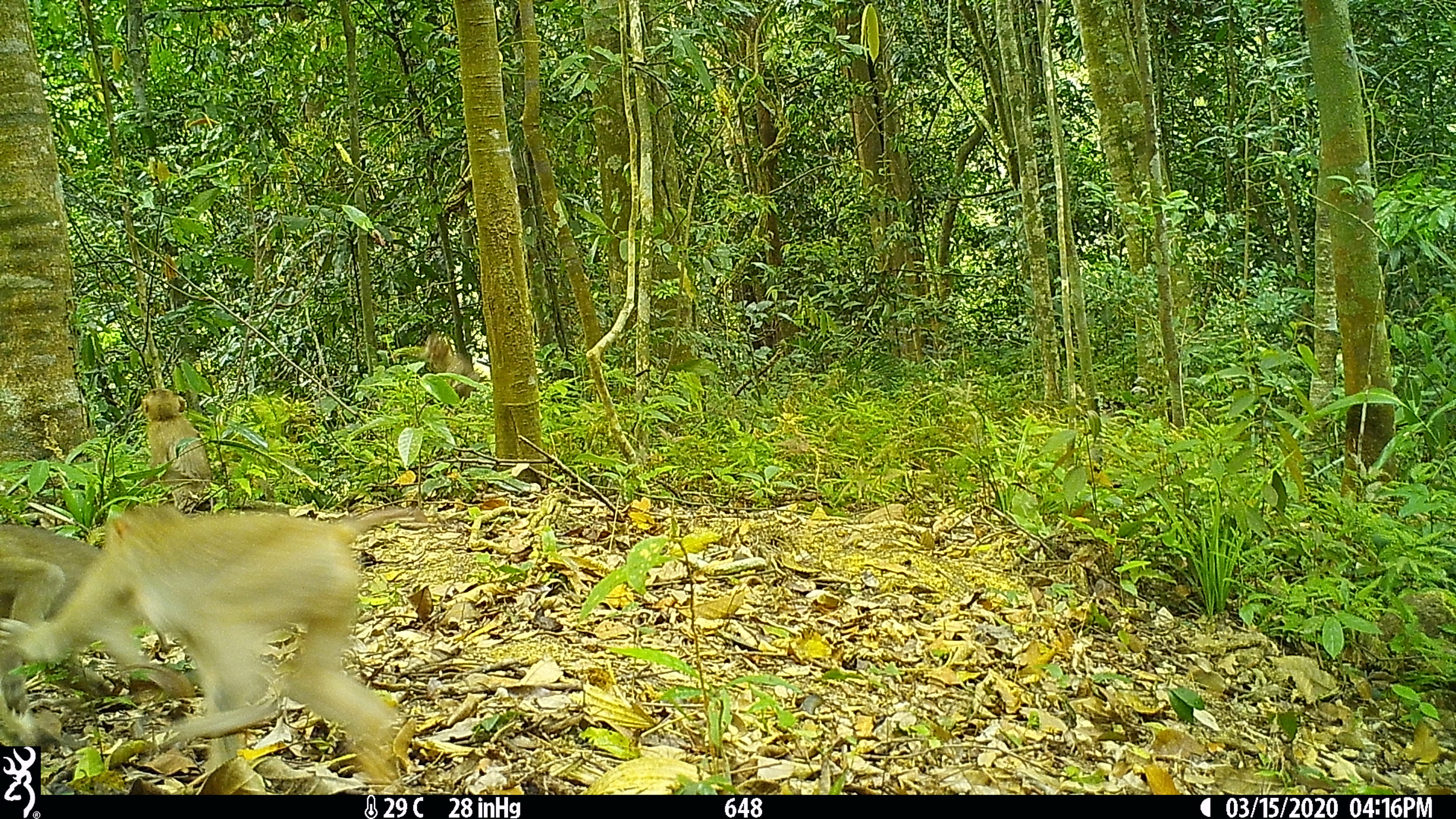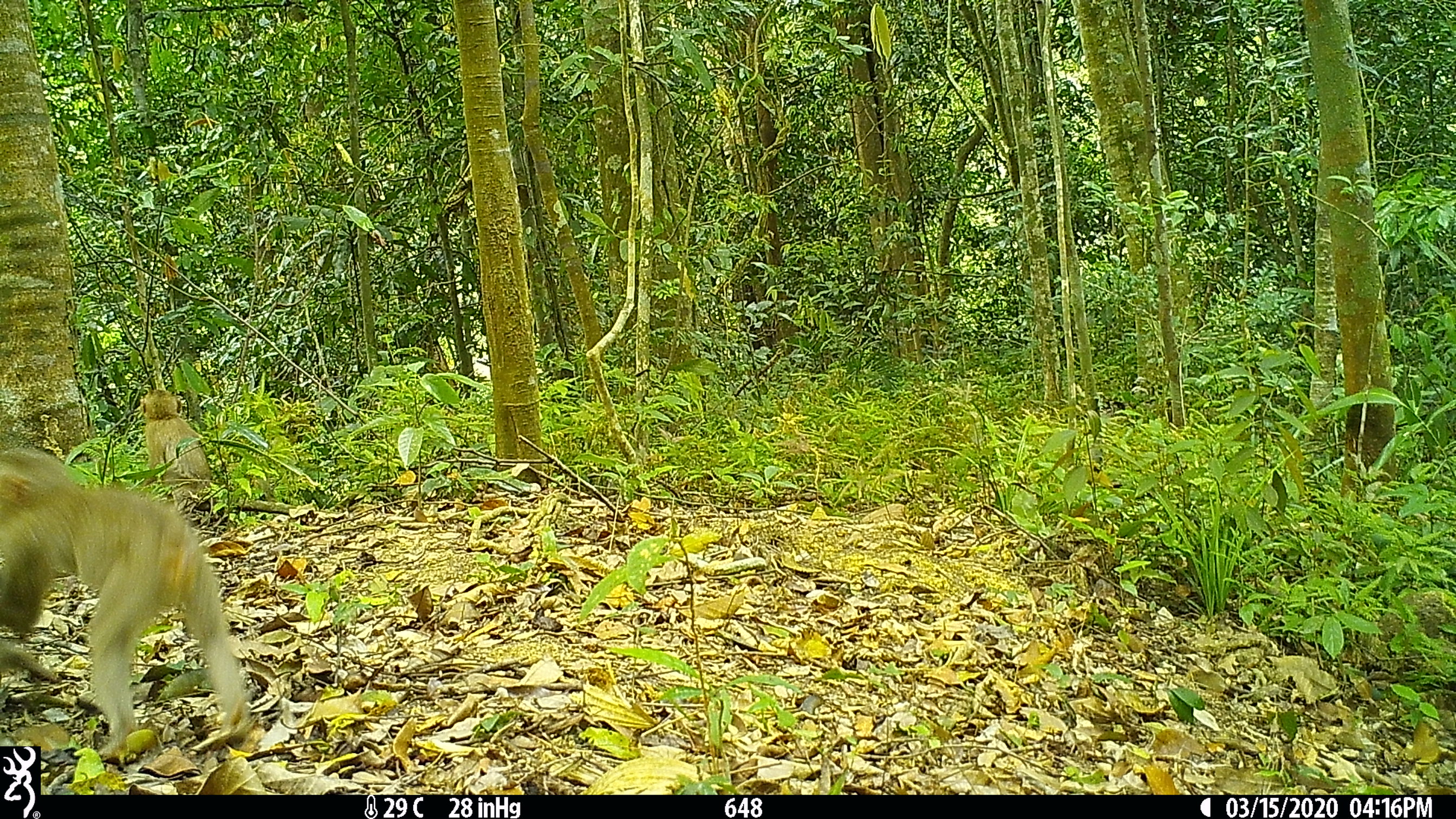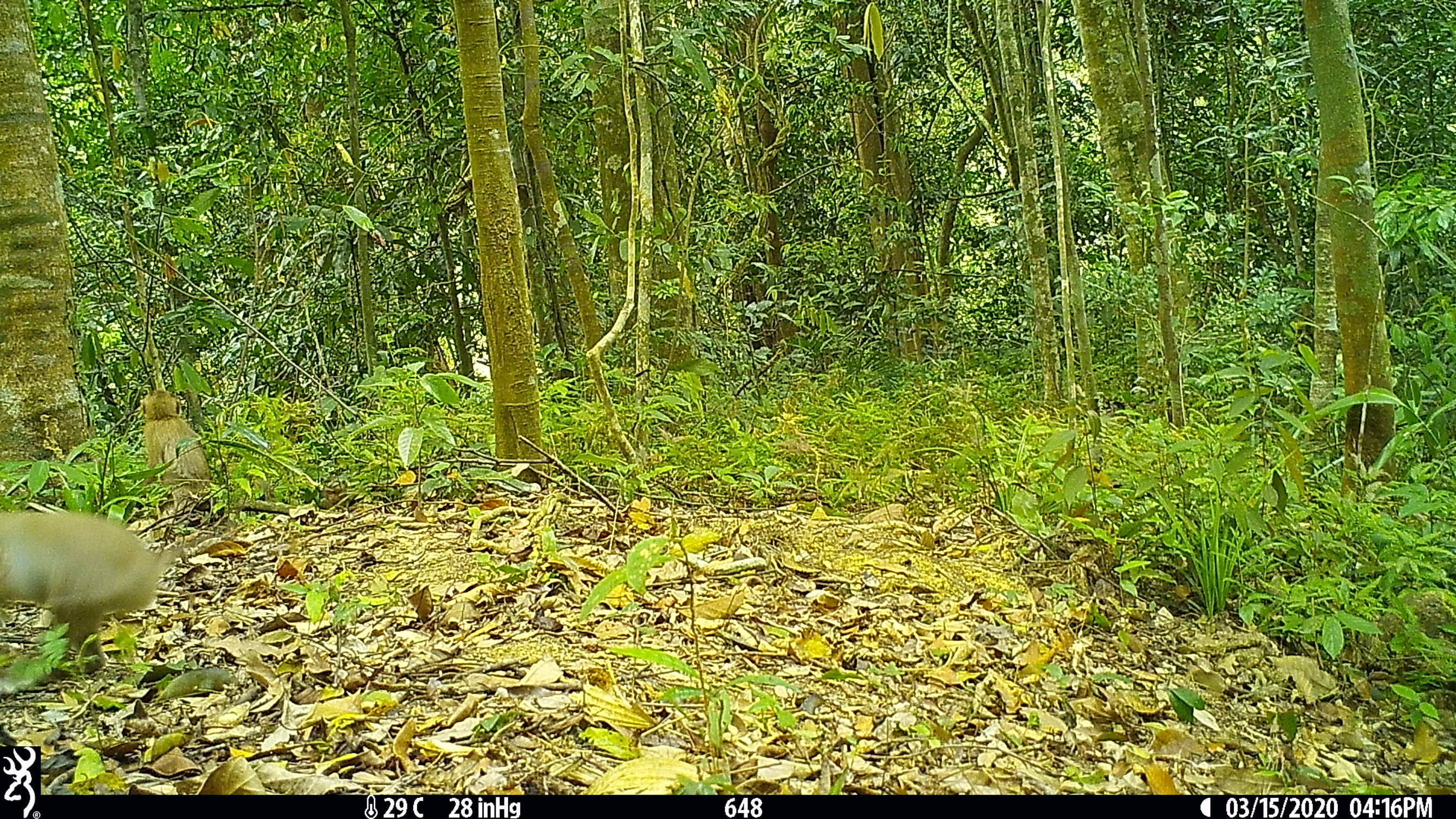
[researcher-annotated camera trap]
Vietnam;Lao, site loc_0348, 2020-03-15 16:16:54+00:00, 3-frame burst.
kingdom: Animalia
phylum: Chordata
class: Mammalia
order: Primates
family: Cercopithecidae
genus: Macaca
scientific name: Macaca nemestrina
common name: pig-tailed macaque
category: pig tailed macaque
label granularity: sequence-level